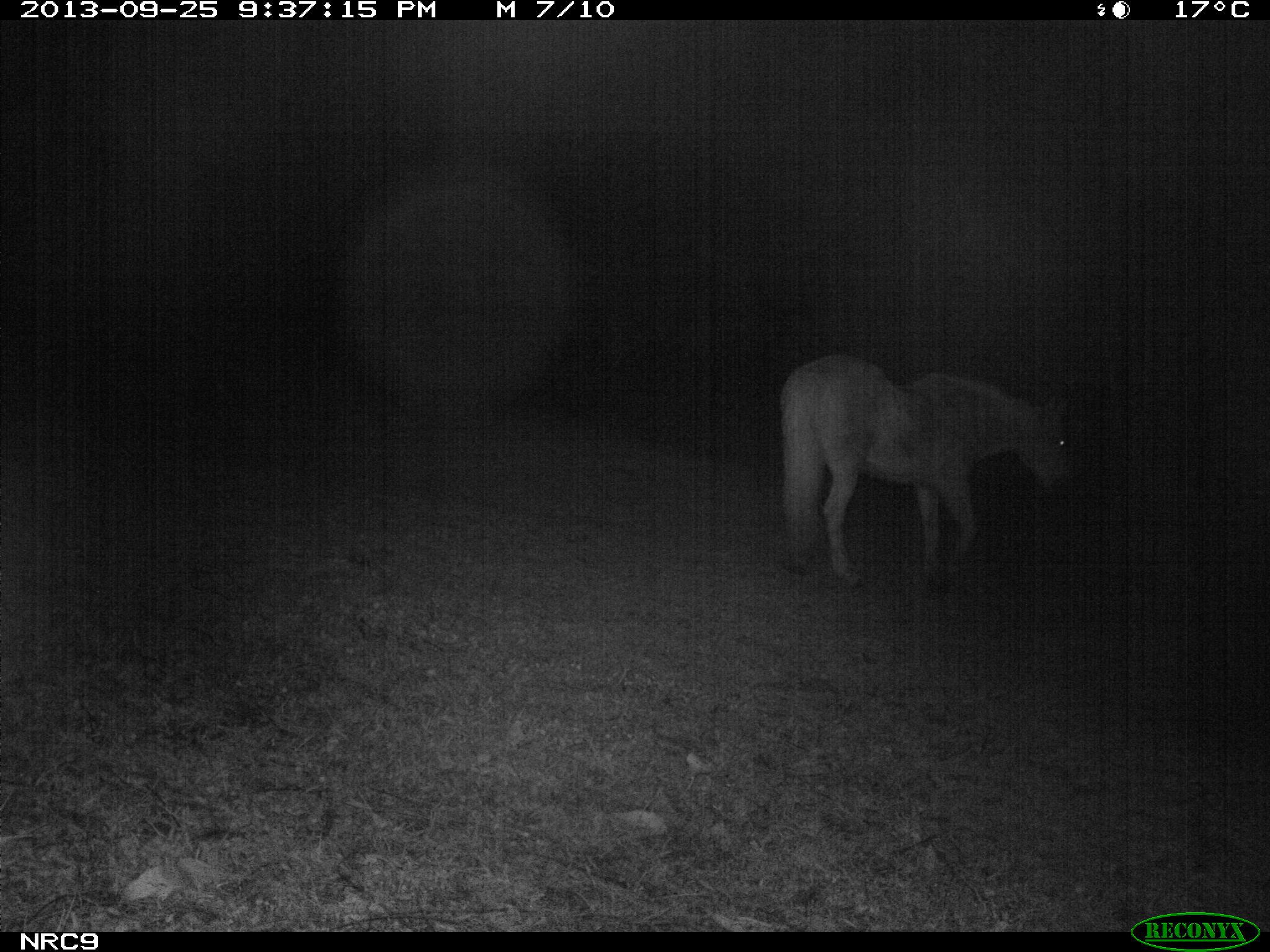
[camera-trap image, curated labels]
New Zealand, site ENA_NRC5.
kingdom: Animalia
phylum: Chordata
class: Mammalia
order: Perissodactyla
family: Equidae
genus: Equus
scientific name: Equus caballus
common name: horse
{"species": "horse (Equus caballus)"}